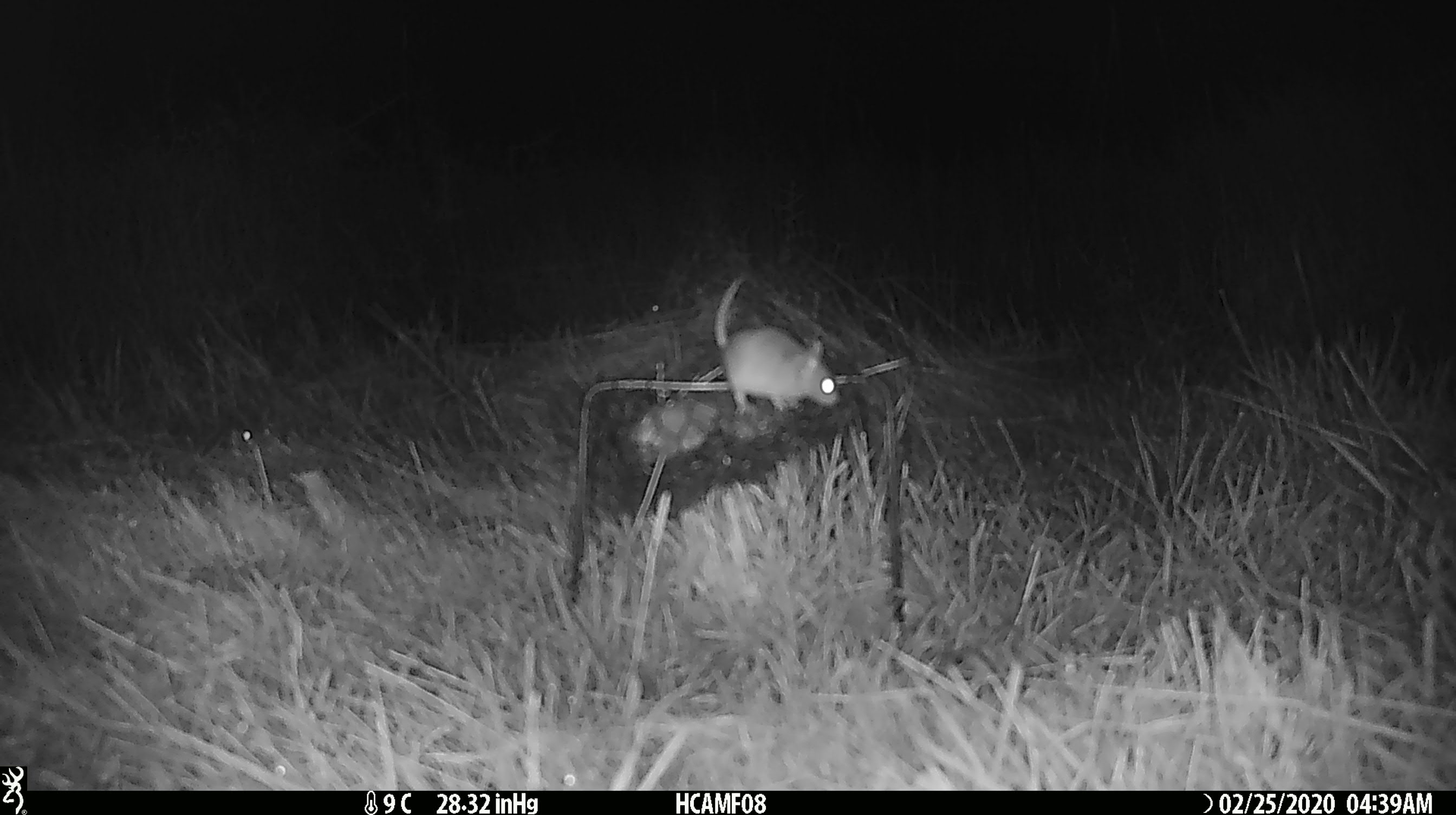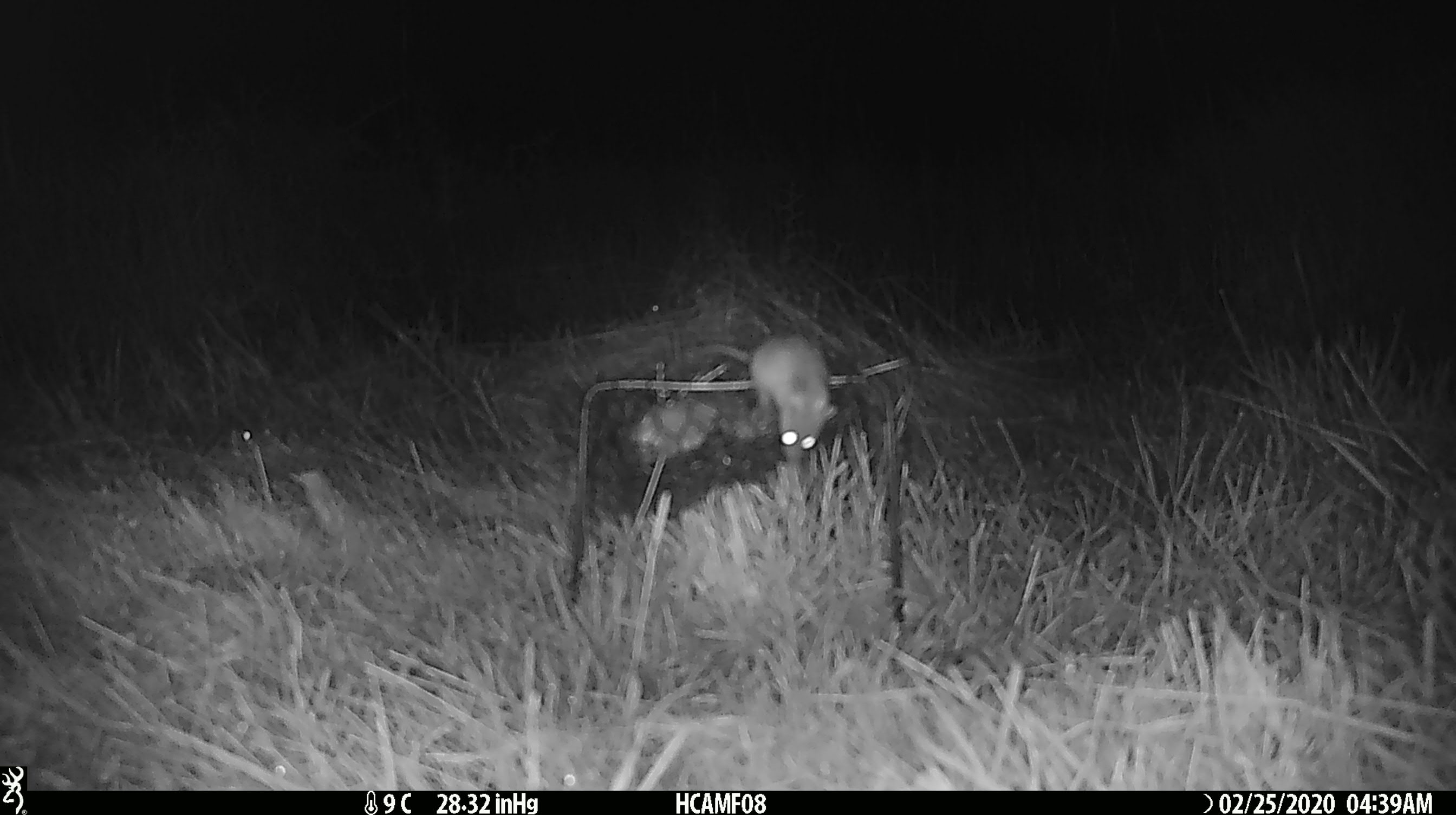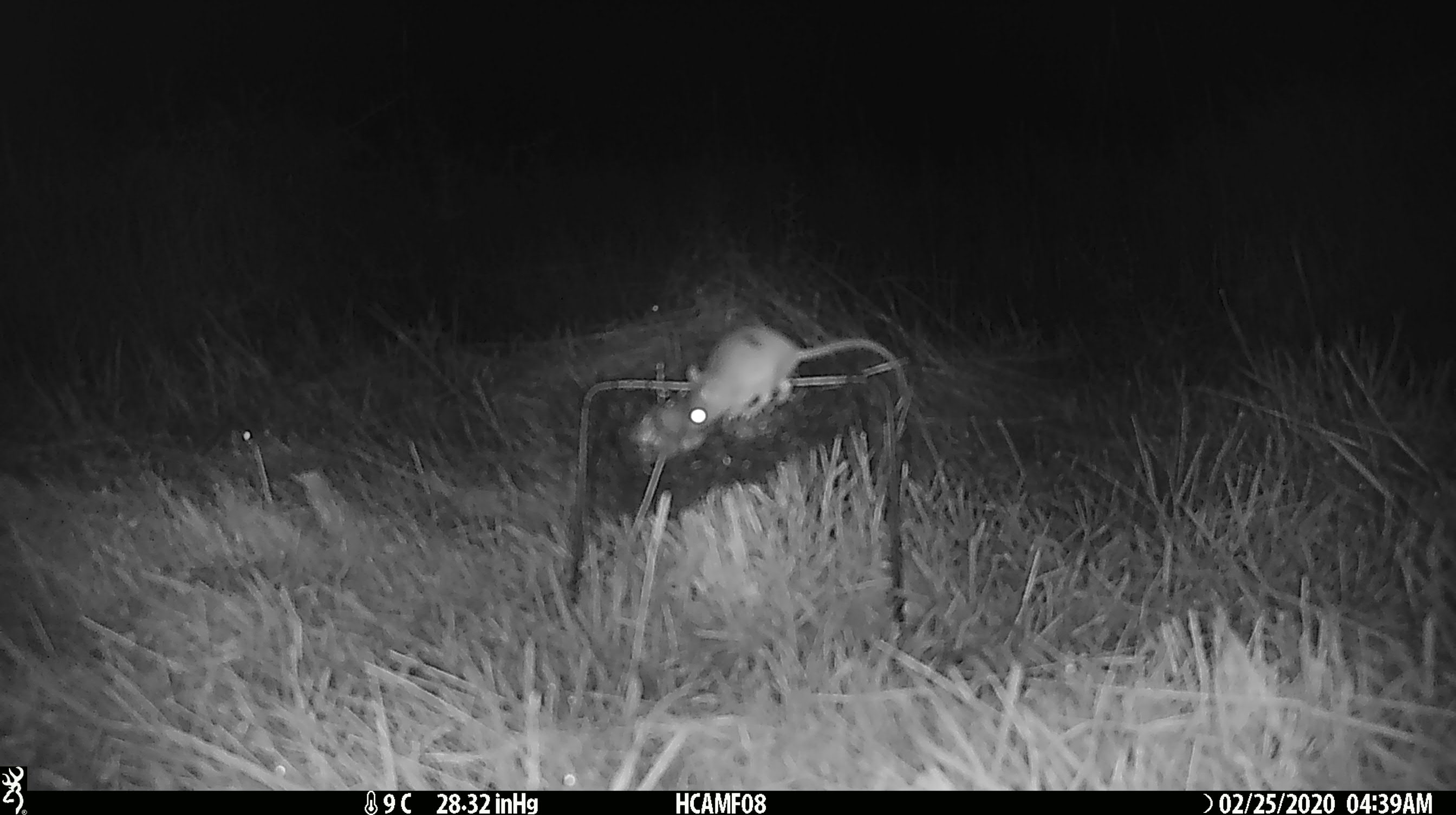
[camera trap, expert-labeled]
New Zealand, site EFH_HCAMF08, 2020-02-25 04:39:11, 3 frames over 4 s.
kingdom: Animalia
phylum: Chordata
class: Mammalia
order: Rodentia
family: Muridae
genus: Mus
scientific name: Mus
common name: mouse